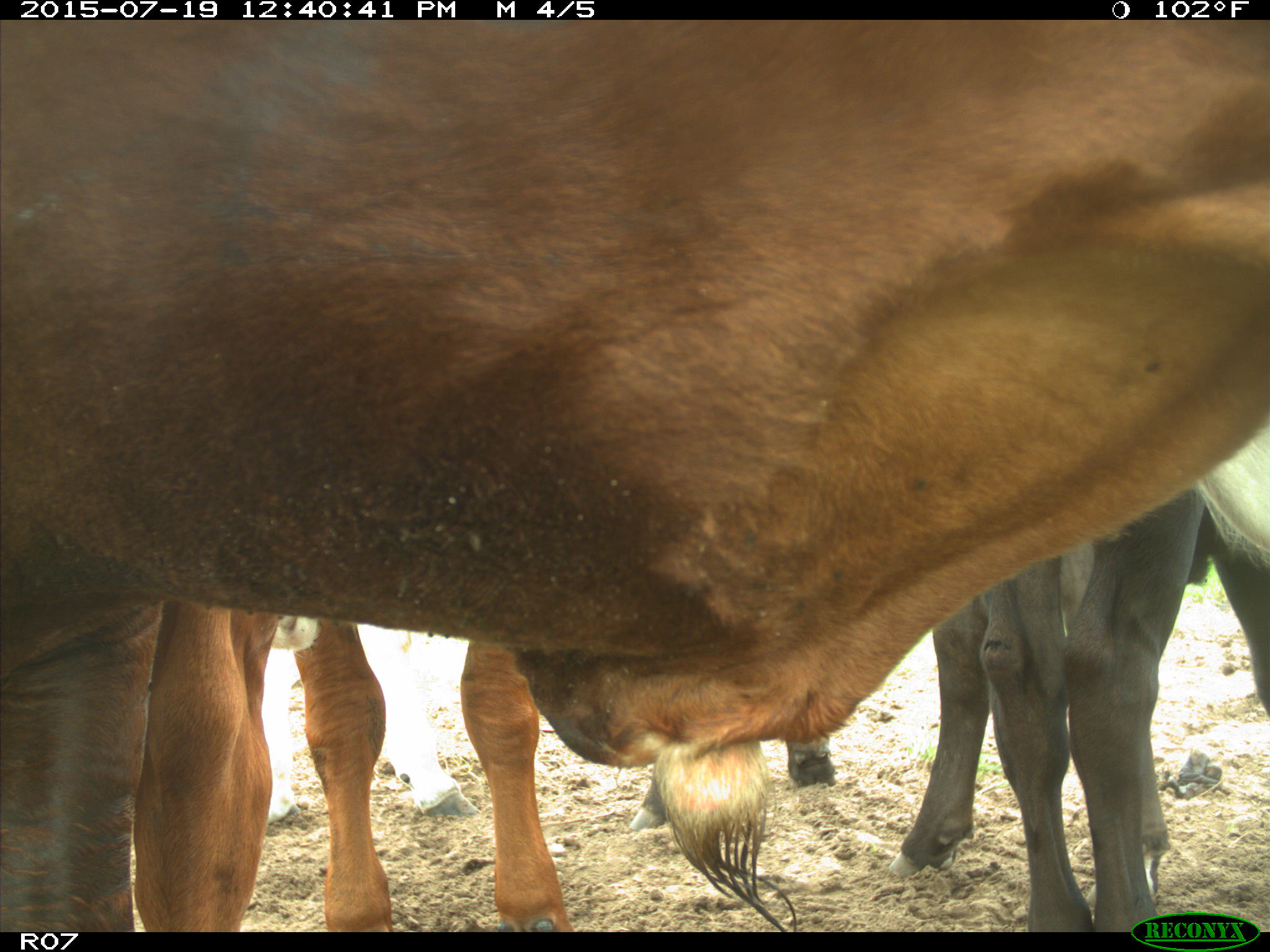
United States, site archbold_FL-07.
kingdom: Animalia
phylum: Chordata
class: Mammalia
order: Artiodactyla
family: Bovidae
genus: Bos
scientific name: Bos taurus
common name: domestic cow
Bos taurus (domestic cow).